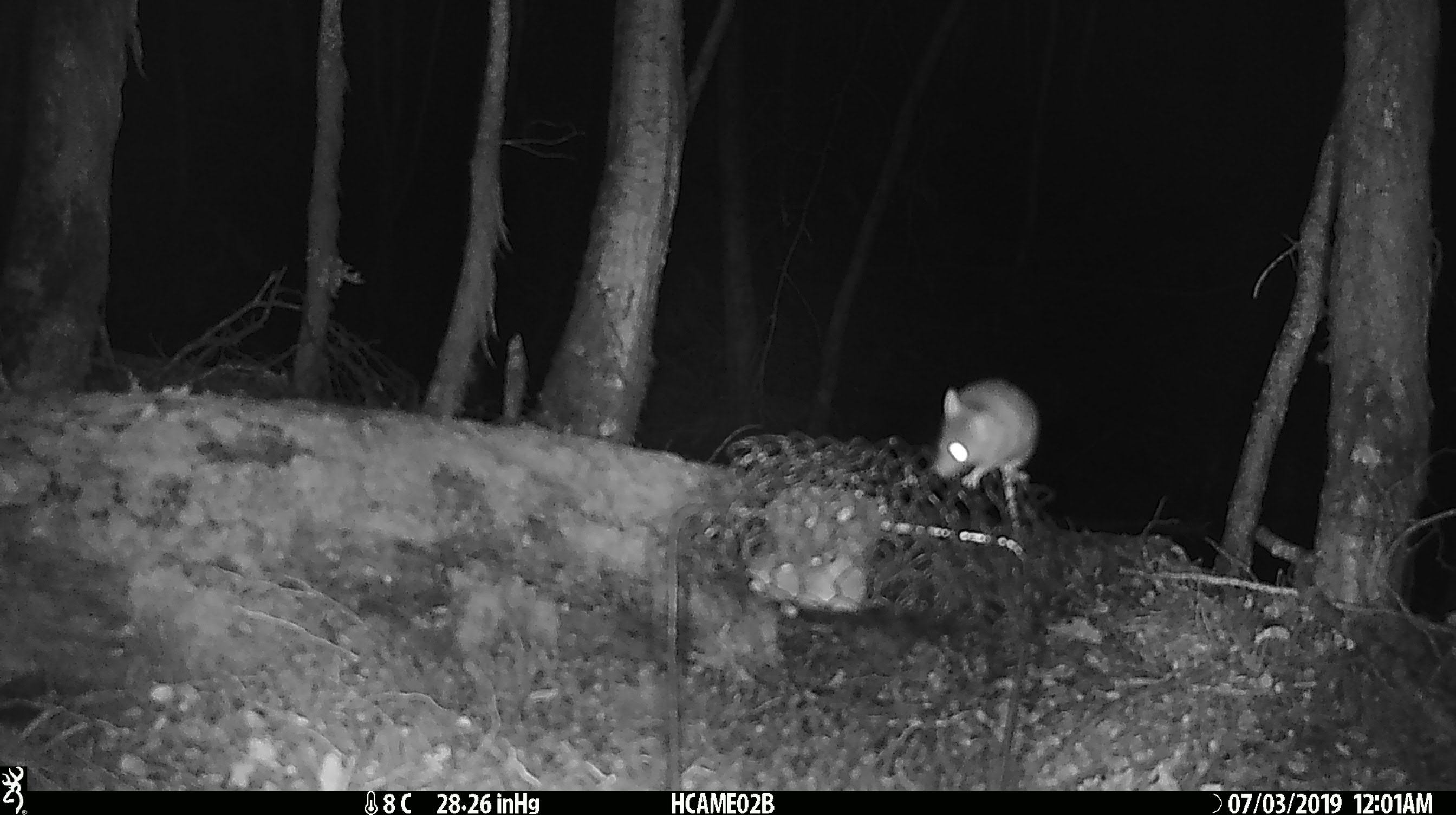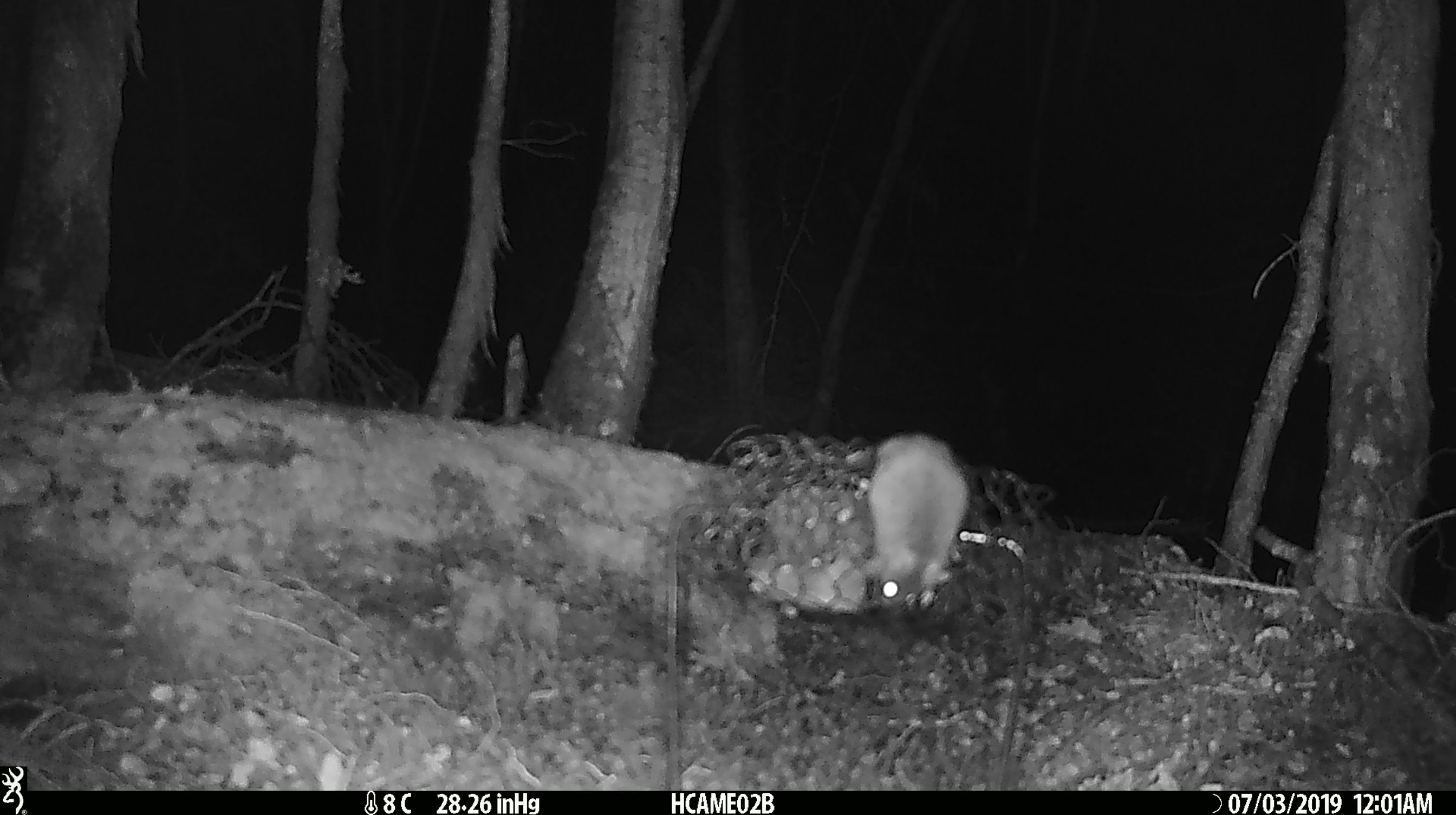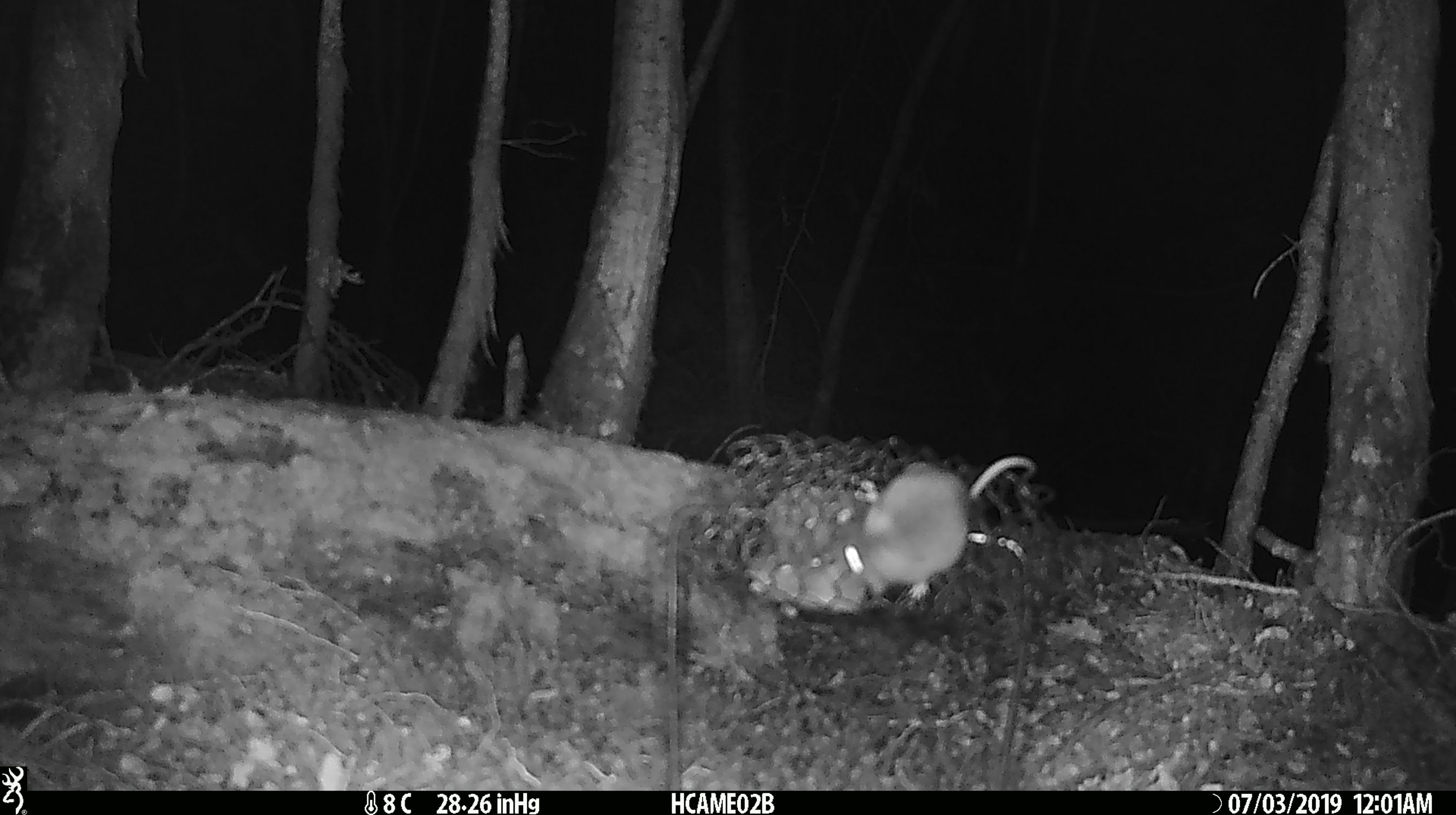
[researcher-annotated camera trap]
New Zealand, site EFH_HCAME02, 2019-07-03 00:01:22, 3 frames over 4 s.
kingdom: Animalia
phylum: Chordata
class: Mammalia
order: Rodentia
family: Muridae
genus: Mus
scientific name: Mus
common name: mouse